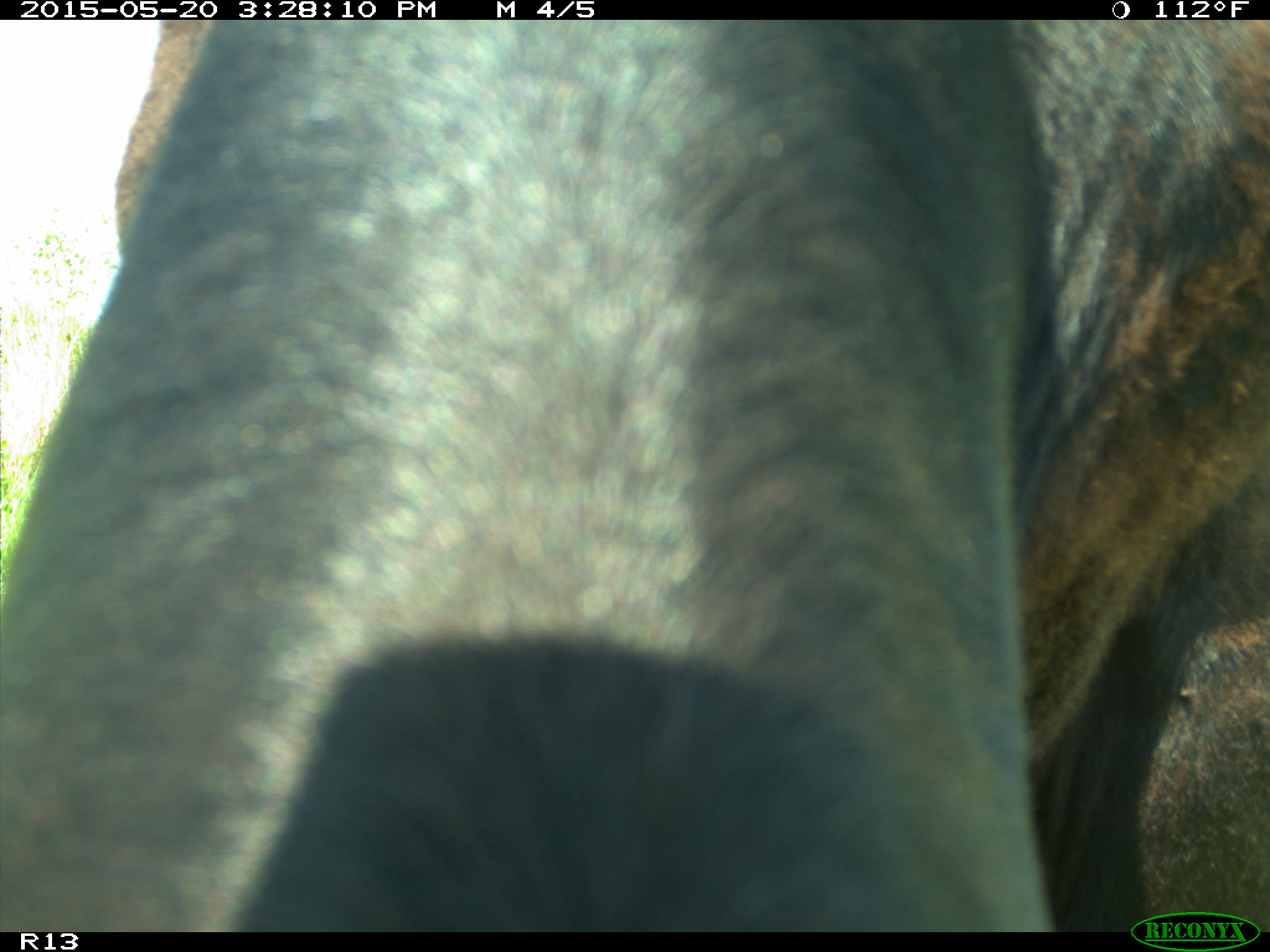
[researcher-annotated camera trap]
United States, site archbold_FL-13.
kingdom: Animalia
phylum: Chordata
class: Mammalia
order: Artiodactyla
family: Bovidae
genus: Bos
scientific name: Bos taurus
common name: domestic cow